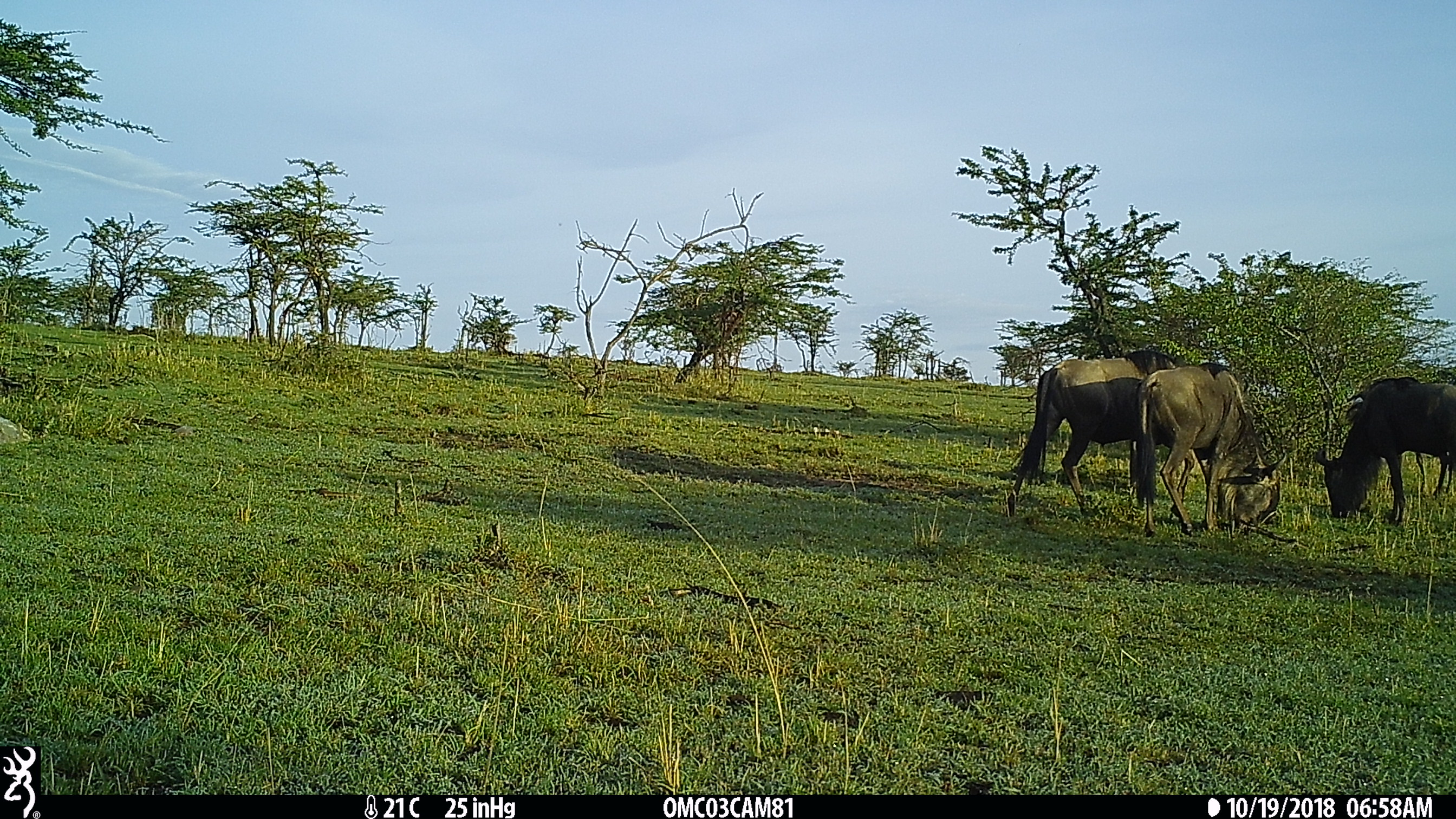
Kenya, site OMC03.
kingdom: Animalia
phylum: Chordata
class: Mammalia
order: Artiodactyla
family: Bovidae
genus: Connochaetes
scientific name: Connochaetes taurinus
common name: blue wildebeest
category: wildebeest